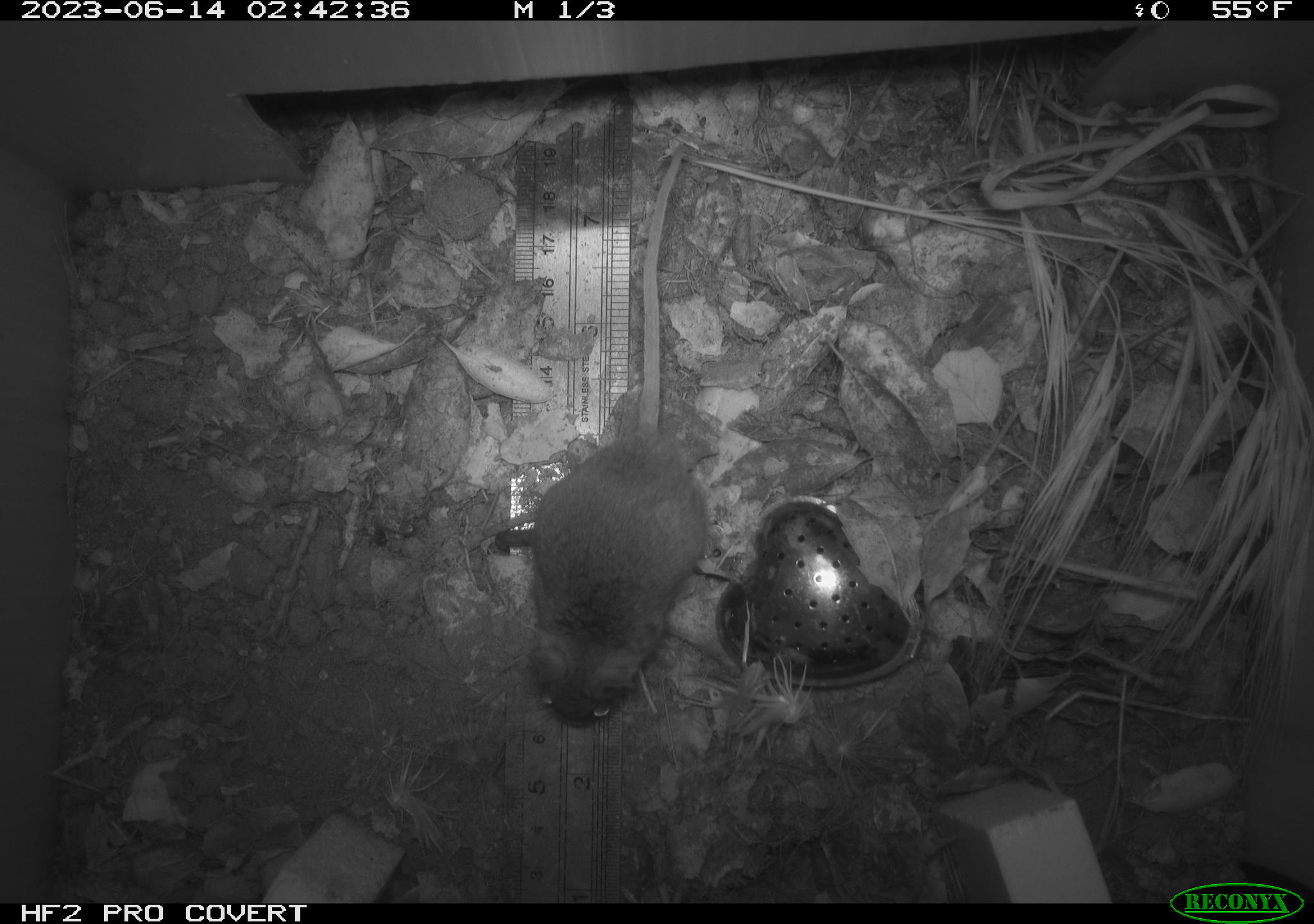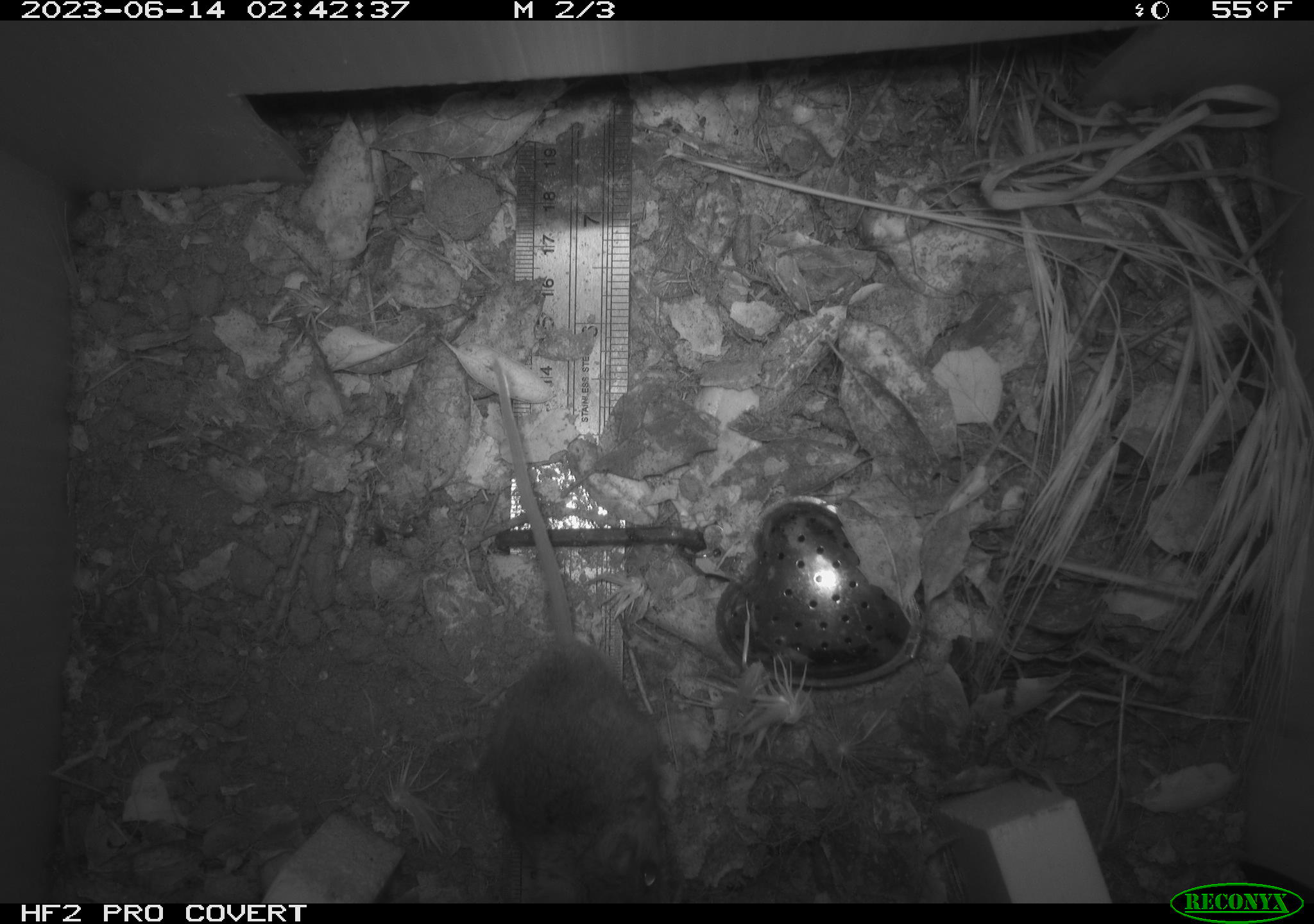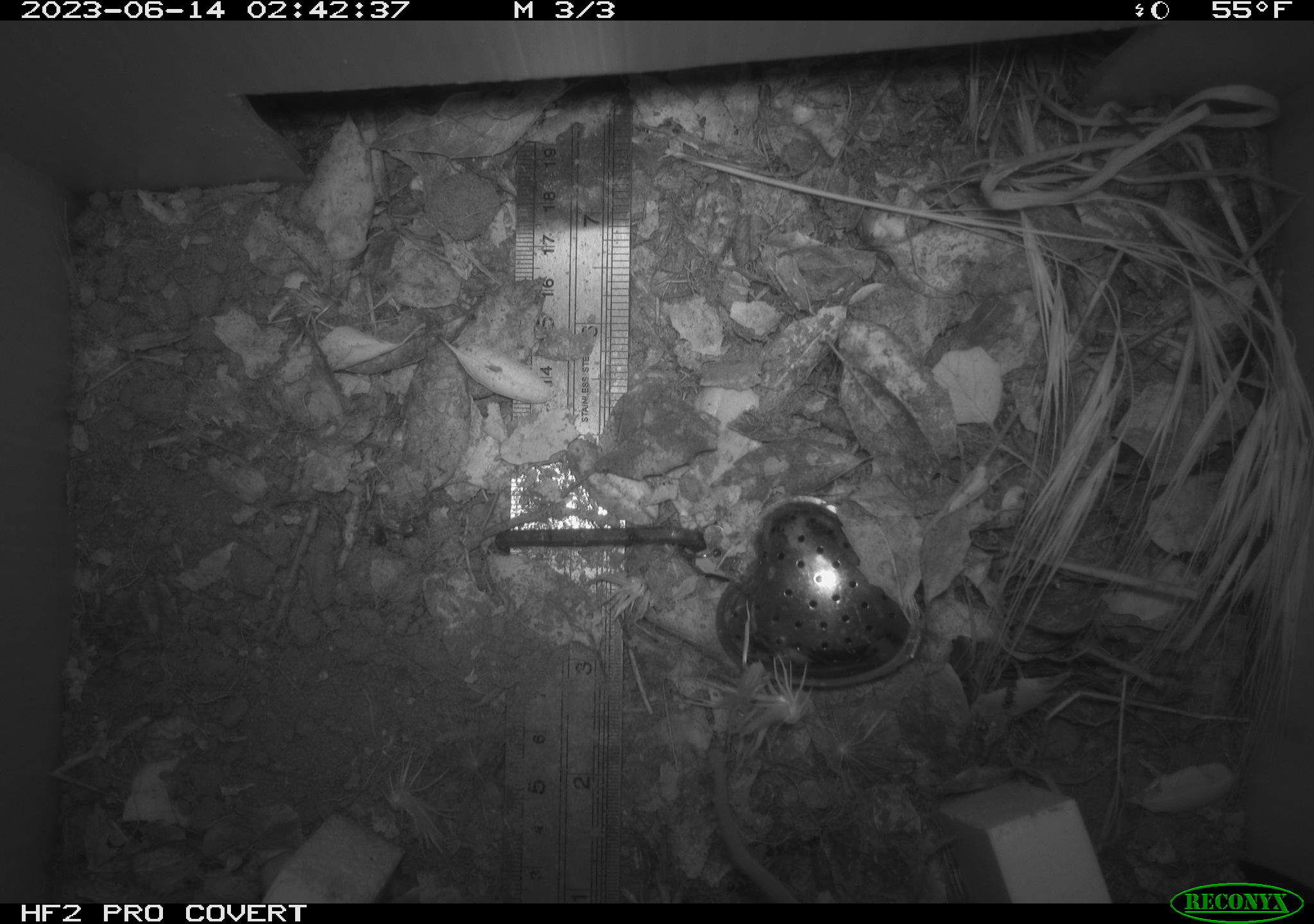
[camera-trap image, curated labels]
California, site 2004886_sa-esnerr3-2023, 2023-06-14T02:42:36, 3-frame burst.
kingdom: Animalia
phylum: Chordata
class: Mammalia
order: Rodentia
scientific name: Rodentia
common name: mouse species